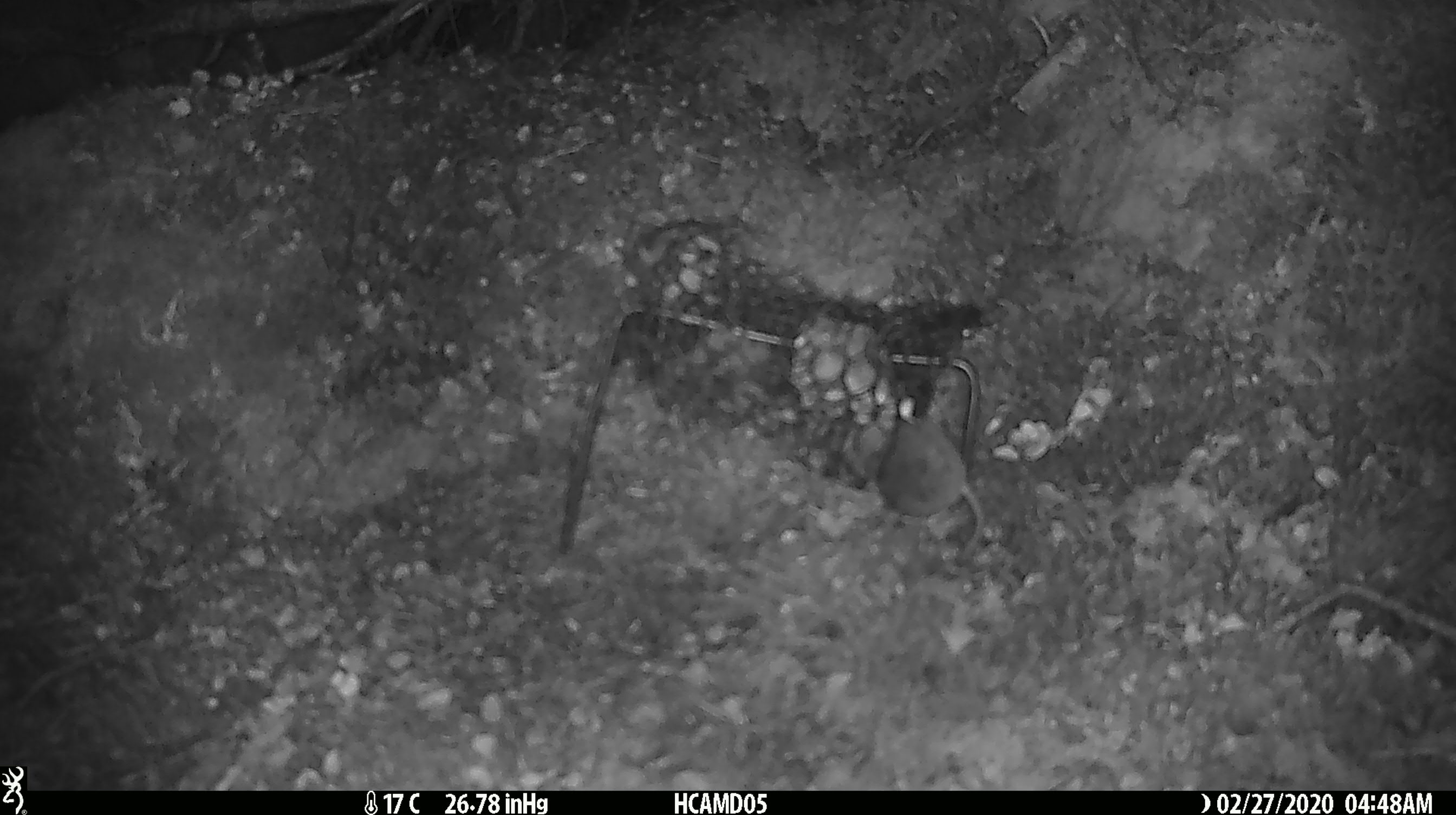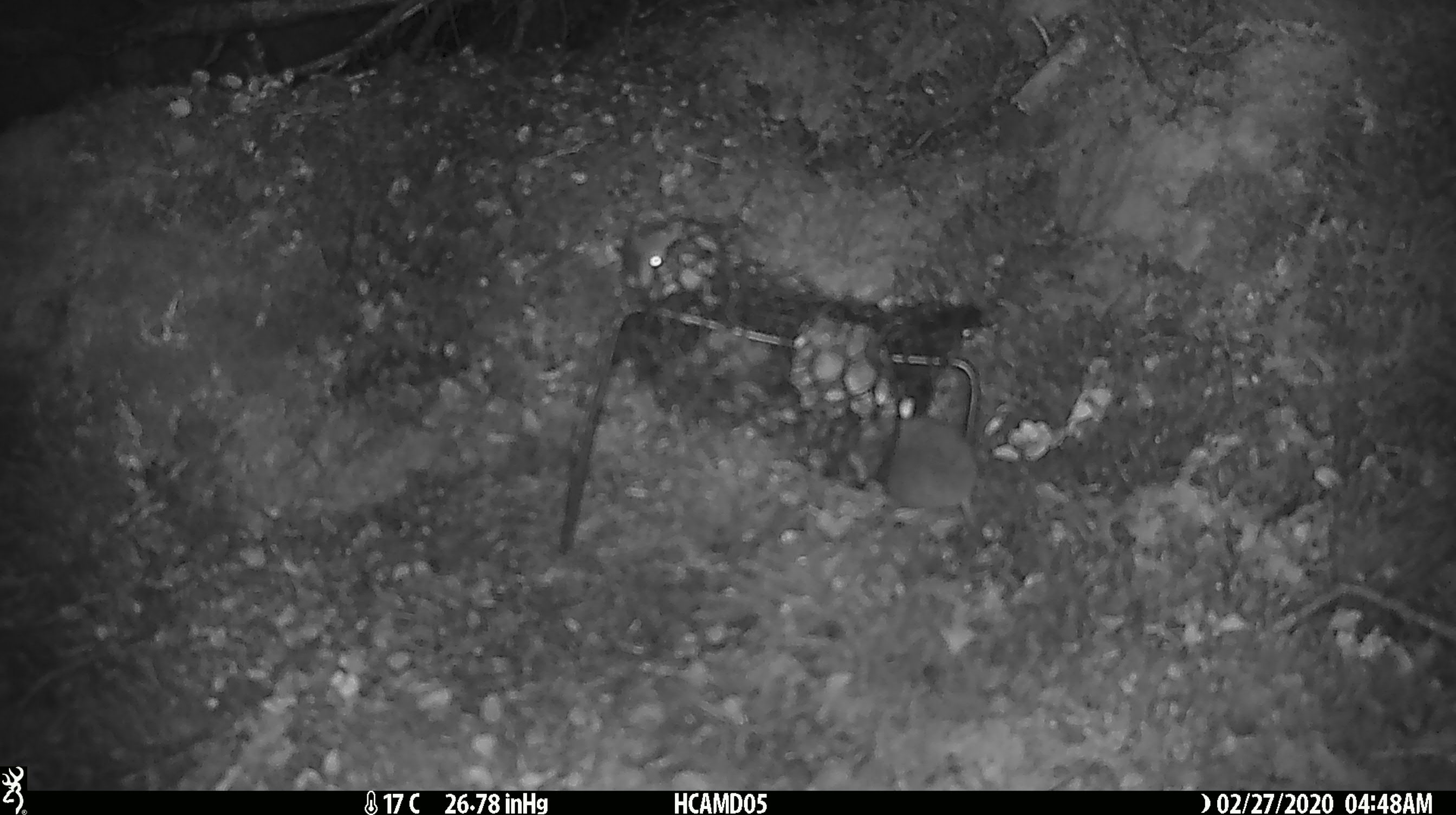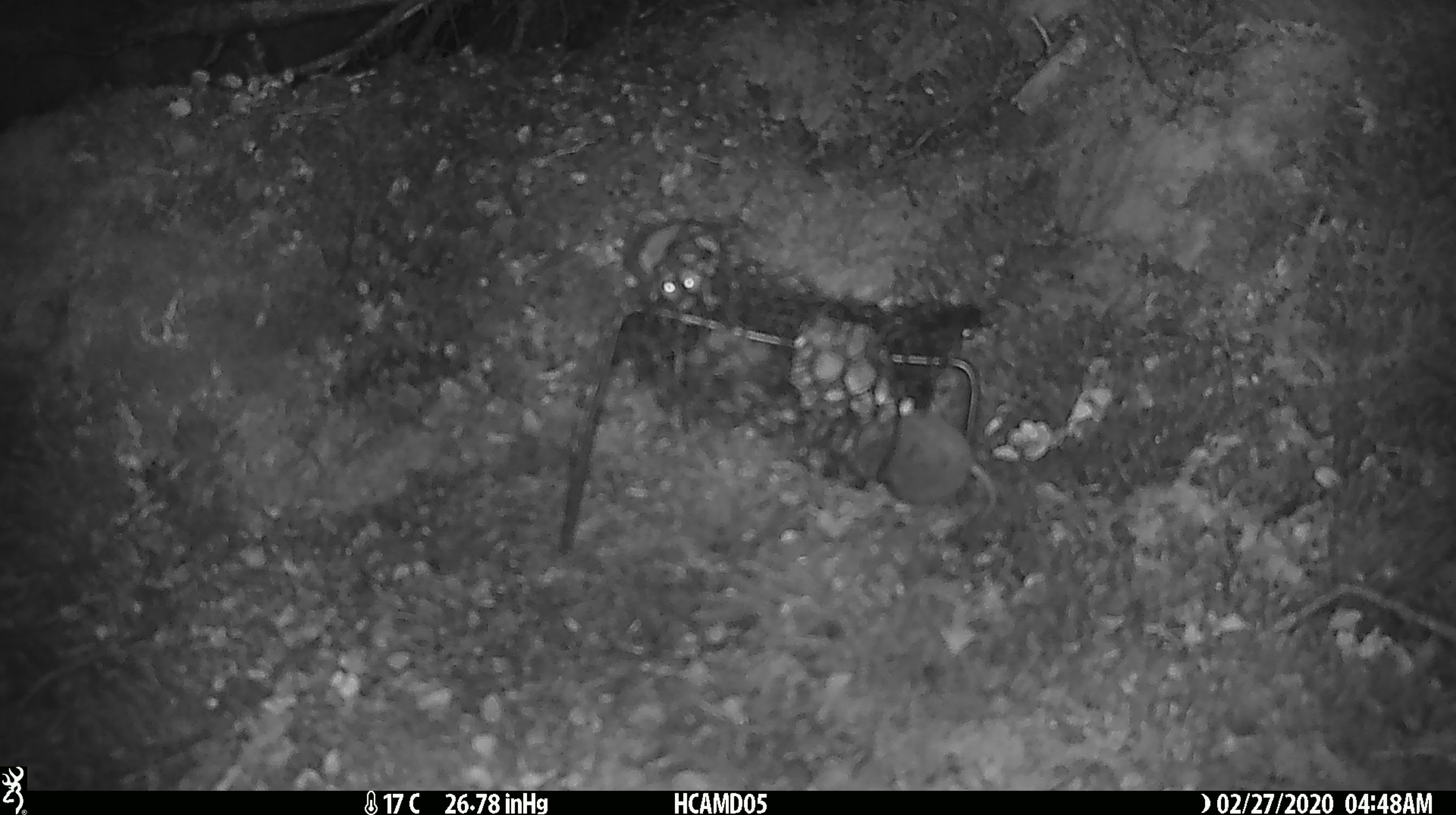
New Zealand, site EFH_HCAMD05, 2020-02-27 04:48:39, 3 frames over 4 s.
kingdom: Animalia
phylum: Chordata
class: Mammalia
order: Rodentia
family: Muridae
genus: Mus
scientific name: Mus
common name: mouse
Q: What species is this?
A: Mouse (Mus).